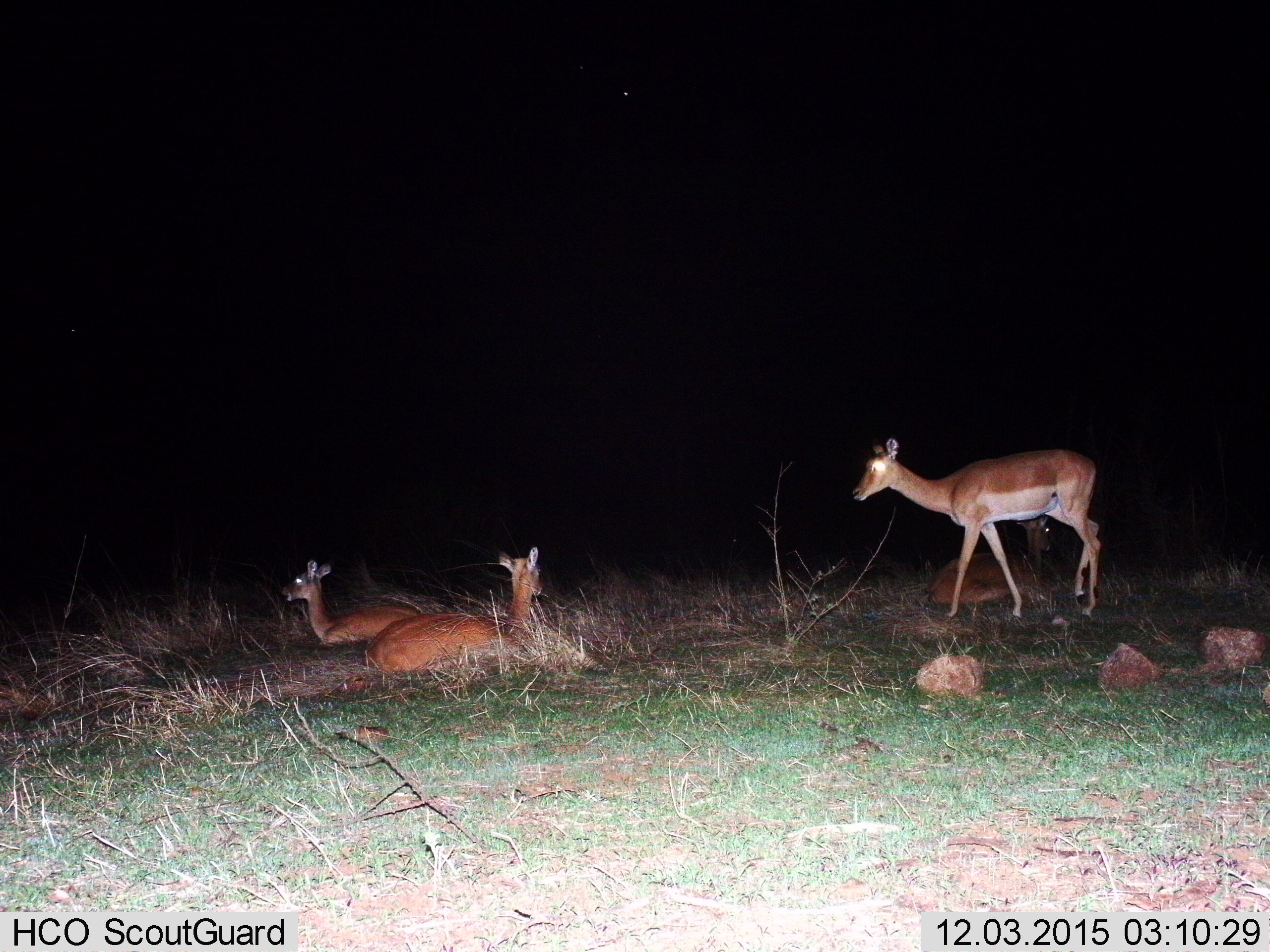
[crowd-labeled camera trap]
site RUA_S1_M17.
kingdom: Animalia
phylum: Chordata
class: Mammalia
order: Artiodactyla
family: Bovidae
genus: Aepyceros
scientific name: Aepyceros melampus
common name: impala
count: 4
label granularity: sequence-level